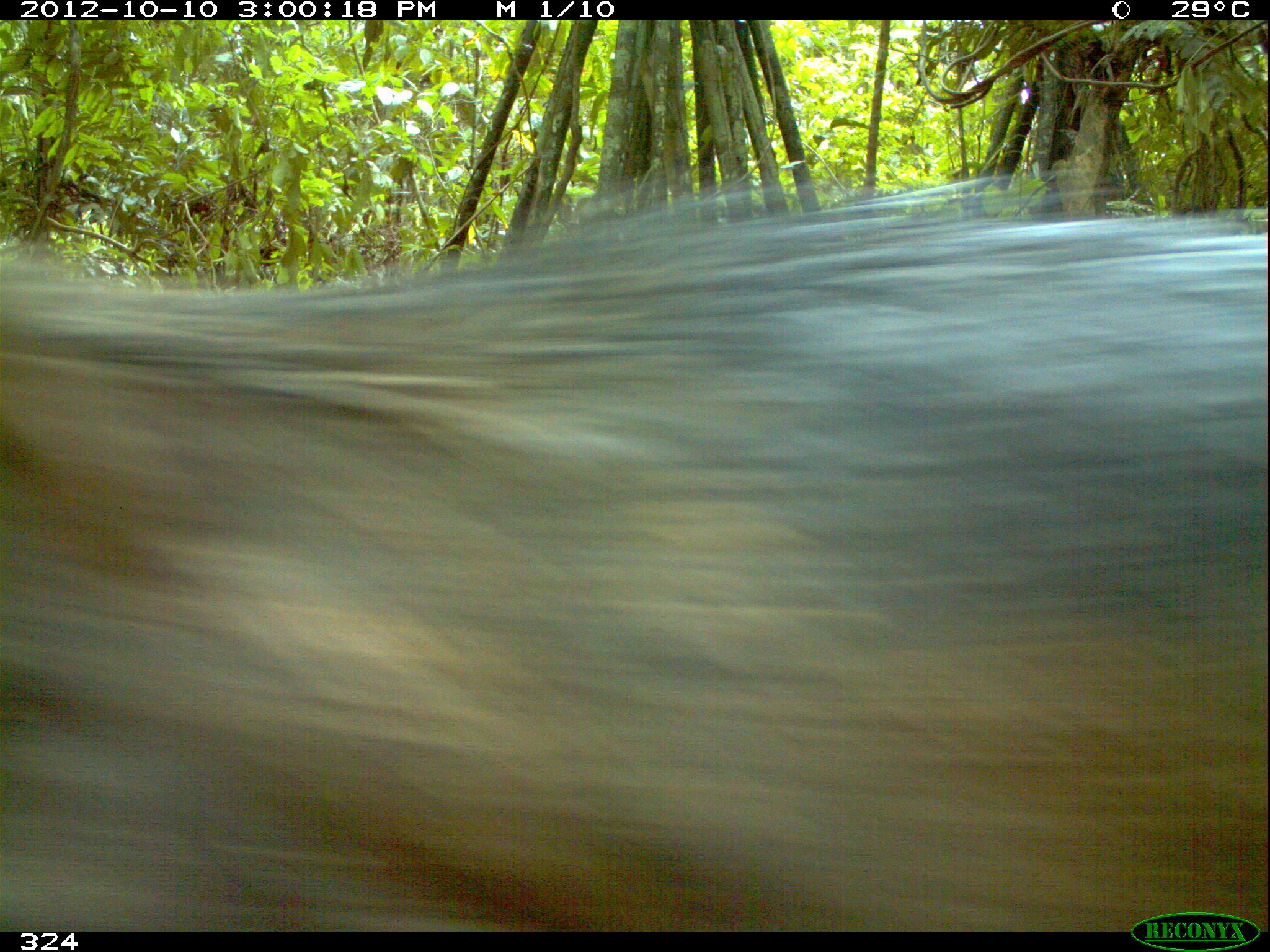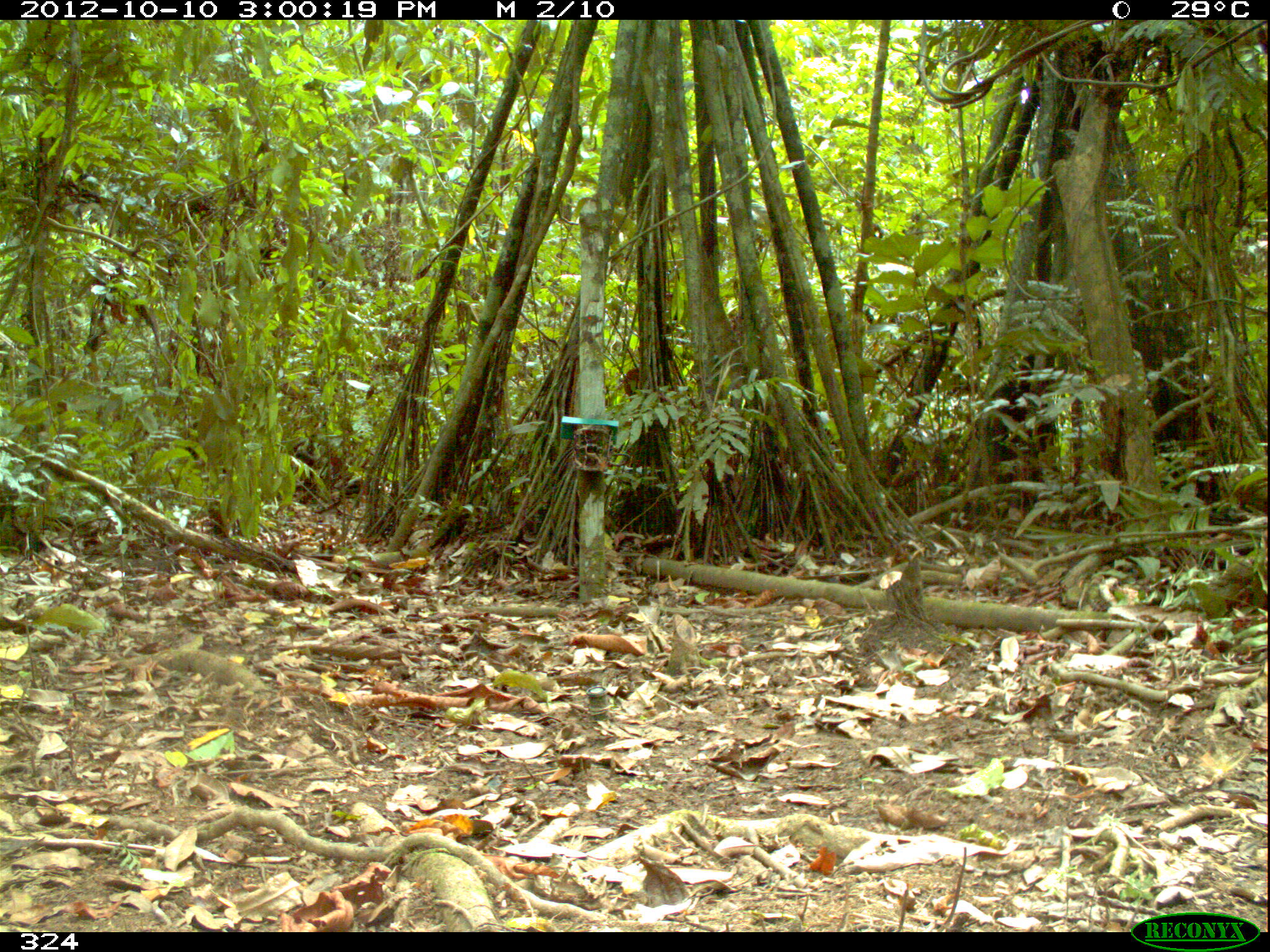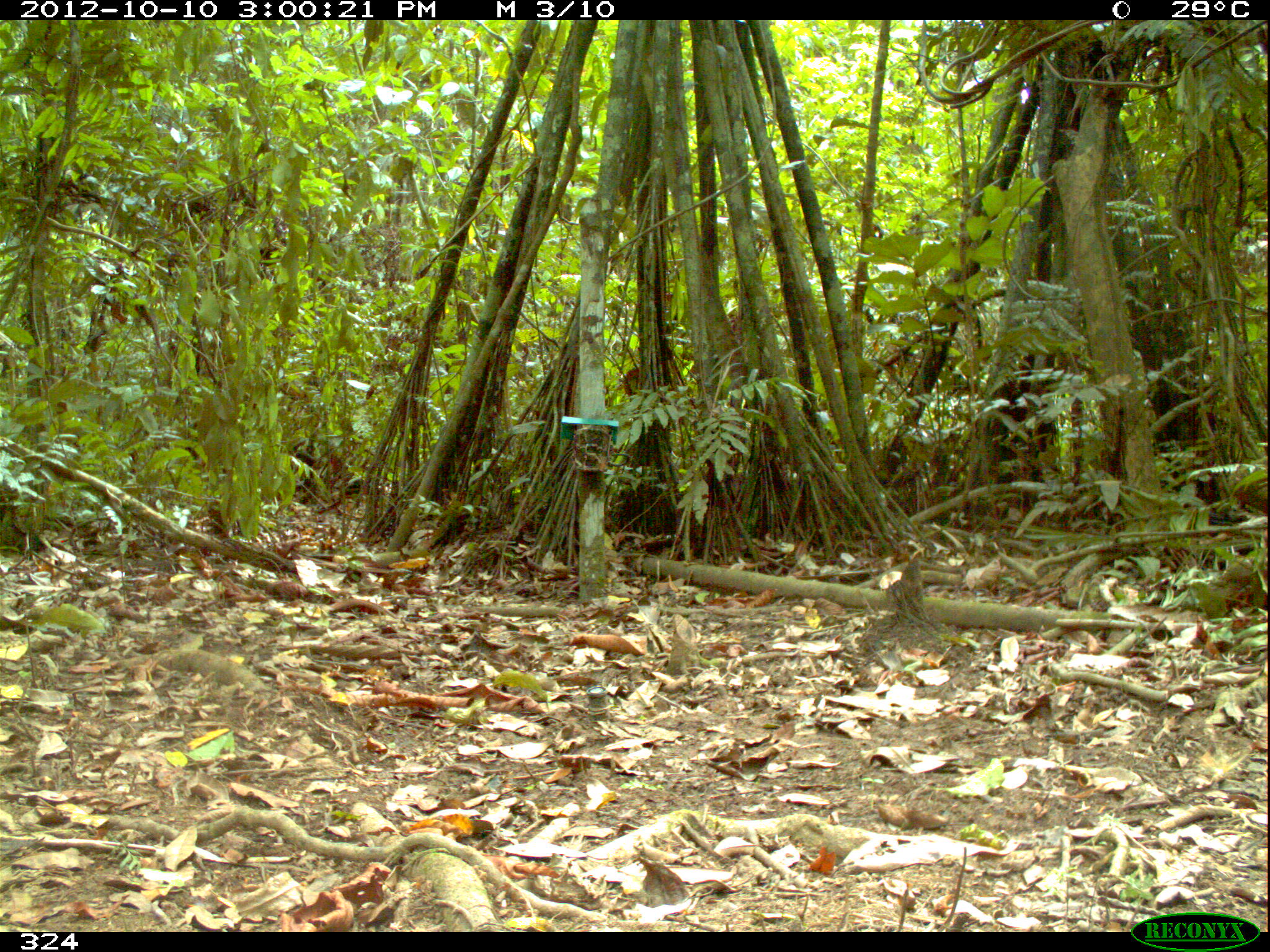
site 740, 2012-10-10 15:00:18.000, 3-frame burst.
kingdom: Animalia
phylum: Chordata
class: Mammalia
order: Artiodactyla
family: Tayassuidae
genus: Tayassu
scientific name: Tayassu pecari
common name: white-lipped peccary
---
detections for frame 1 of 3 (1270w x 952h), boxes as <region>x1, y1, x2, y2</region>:
tayassu pecari: <region>0, 165, 1267, 932</region>